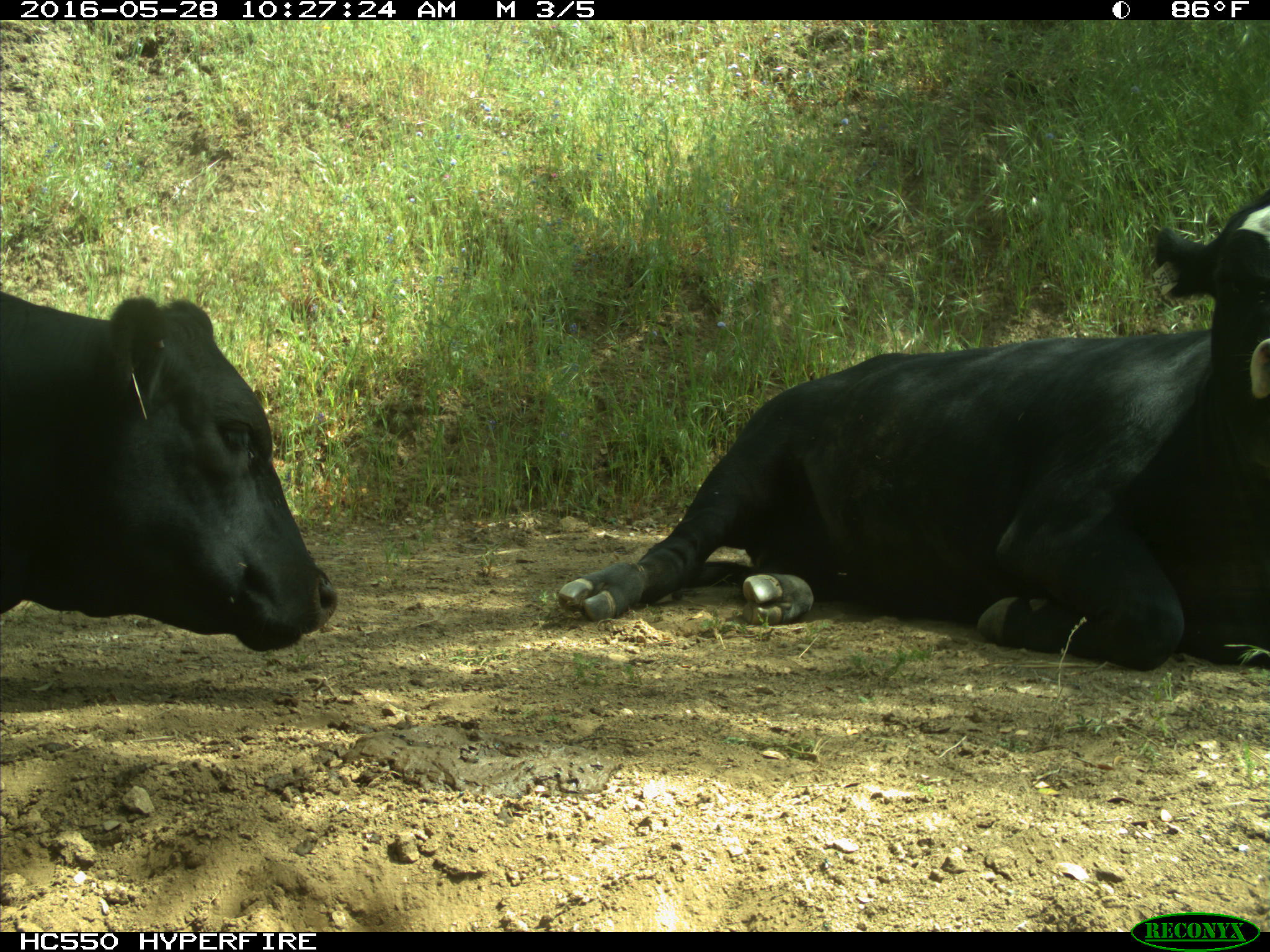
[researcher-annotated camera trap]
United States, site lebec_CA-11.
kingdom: Animalia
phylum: Chordata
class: Mammalia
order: Artiodactyla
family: Bovidae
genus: Bos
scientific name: Bos taurus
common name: domestic cow